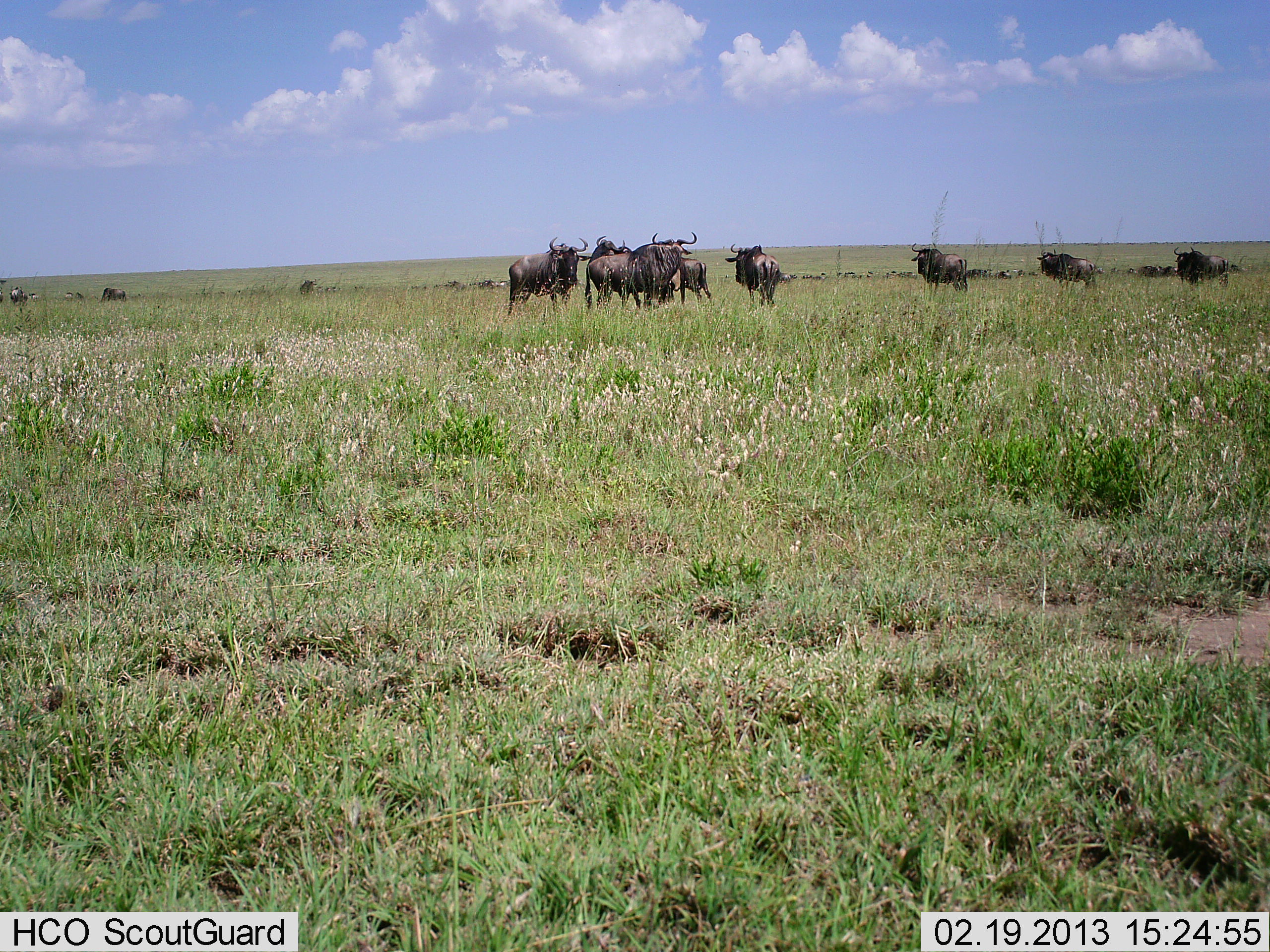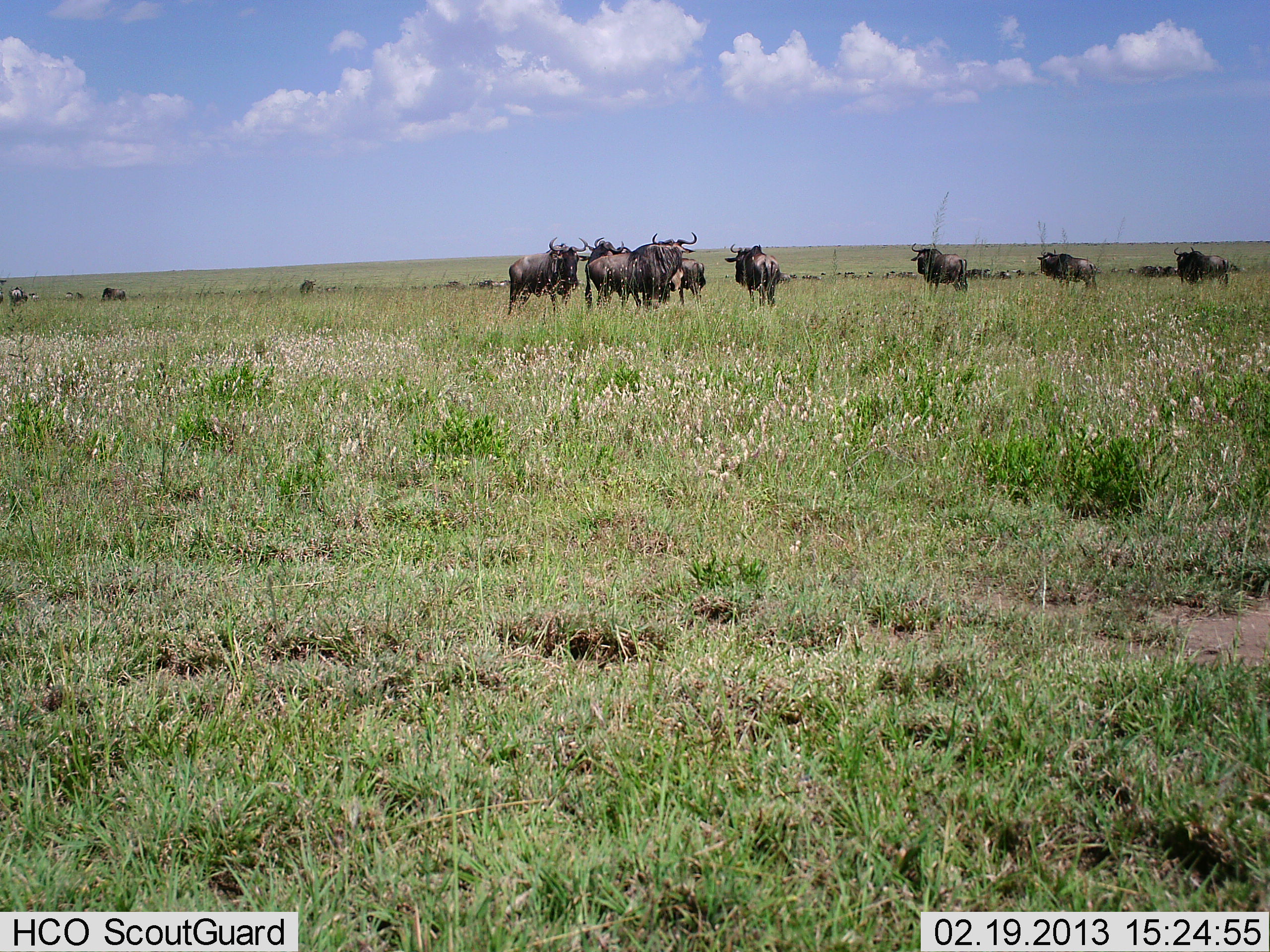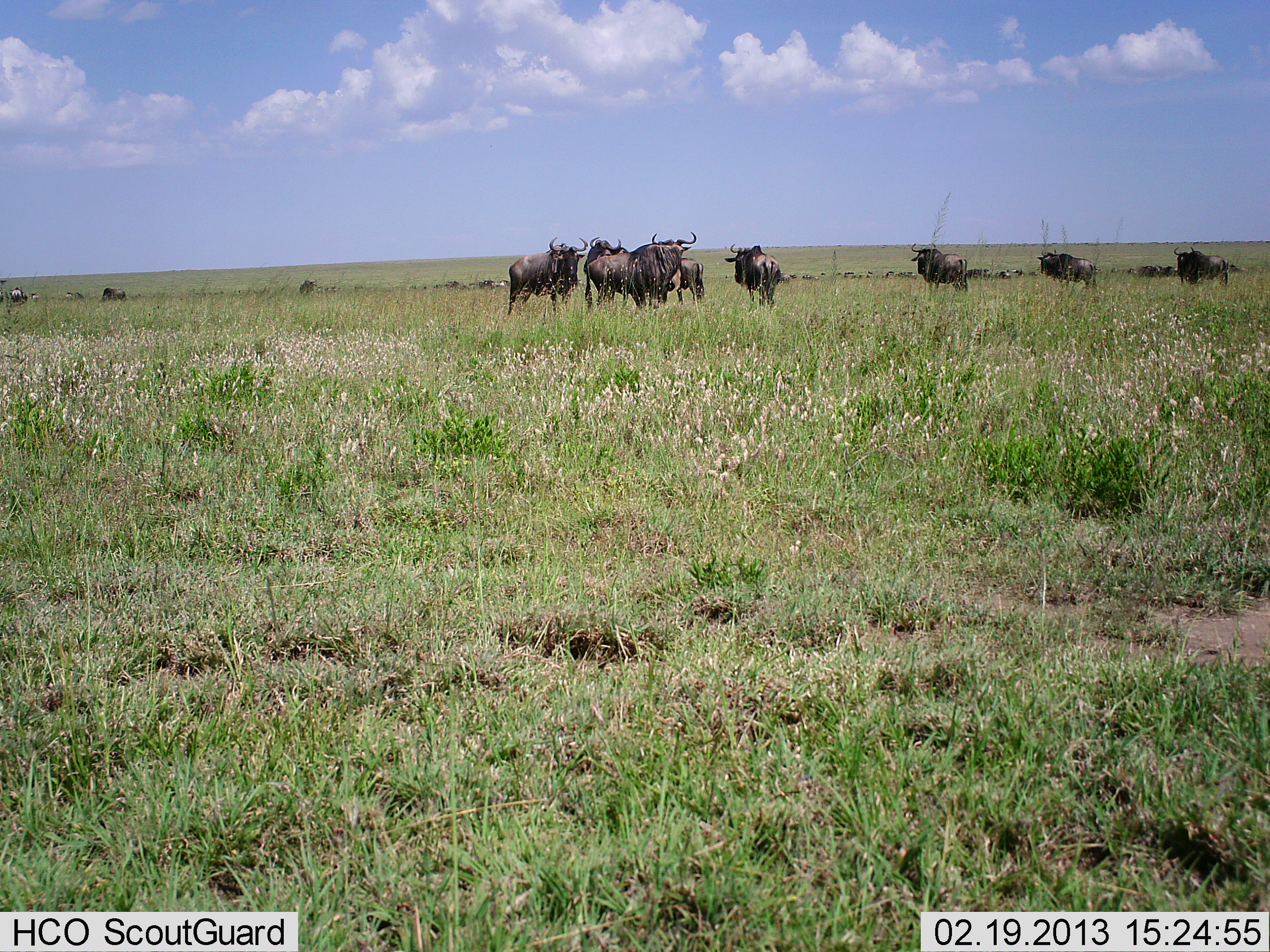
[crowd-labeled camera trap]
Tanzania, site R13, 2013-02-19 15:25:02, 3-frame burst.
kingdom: Animalia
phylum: Chordata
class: Mammalia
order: Artiodactyla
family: Bovidae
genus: Connochaetes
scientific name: Connochaetes taurinus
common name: blue wildebeest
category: wildebeest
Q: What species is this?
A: Wildebeest (blue wildebeest) (Connochaetes taurinus).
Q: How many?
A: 11-50.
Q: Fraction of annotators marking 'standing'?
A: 96%.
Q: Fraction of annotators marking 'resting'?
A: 7%.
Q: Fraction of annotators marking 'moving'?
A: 11%.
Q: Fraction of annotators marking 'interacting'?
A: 0%.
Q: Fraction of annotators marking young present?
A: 0%.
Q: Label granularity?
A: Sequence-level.